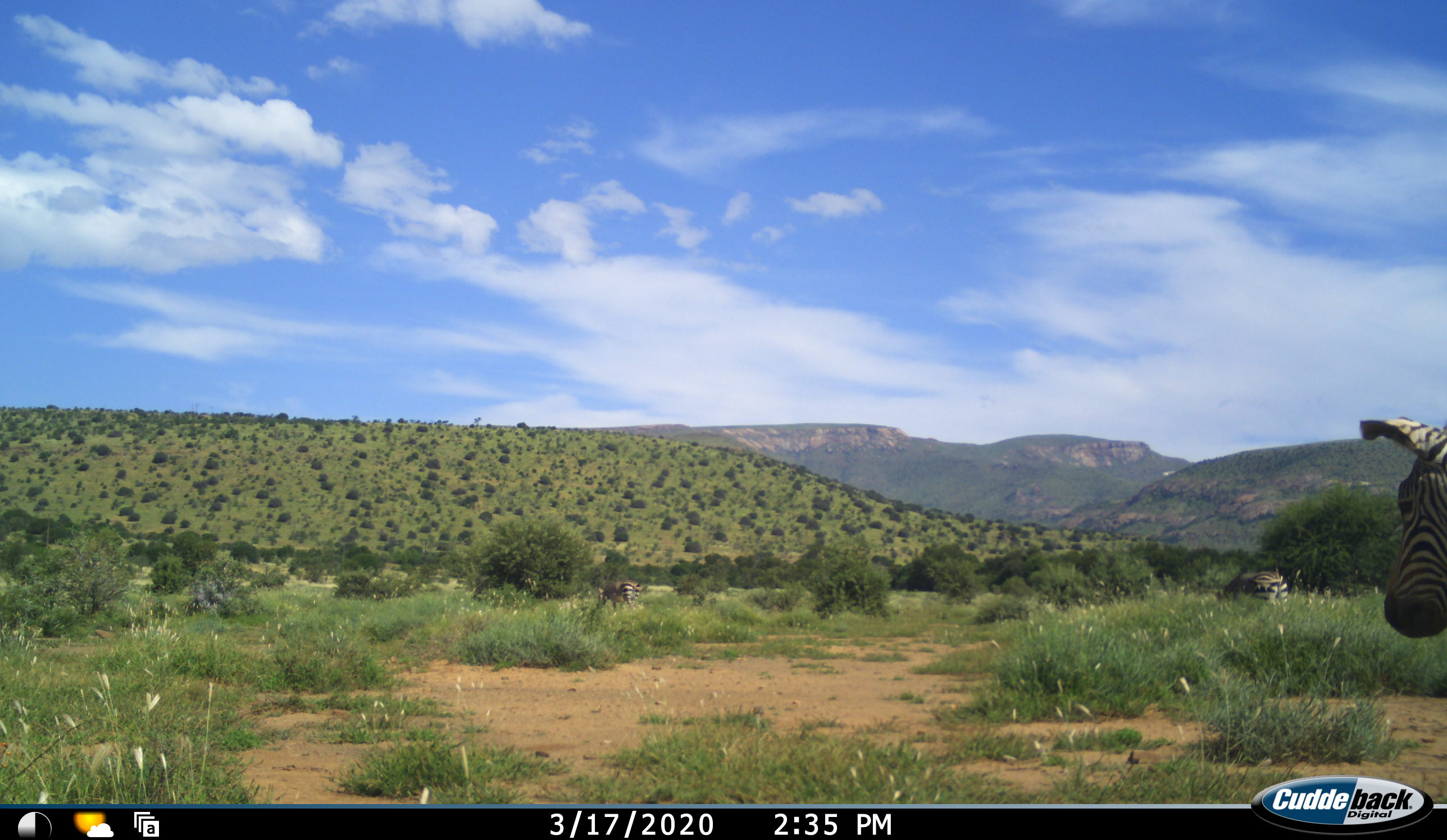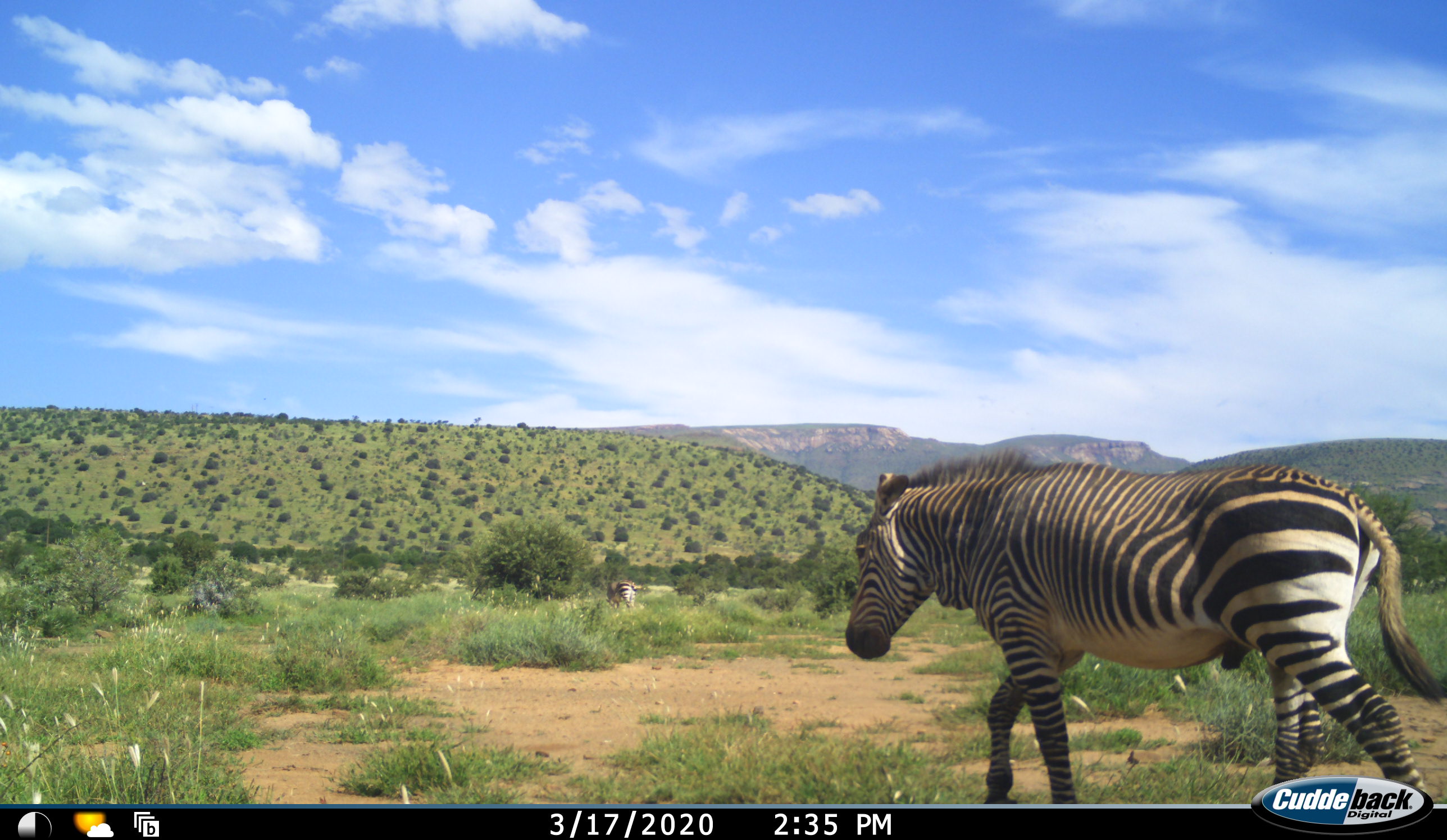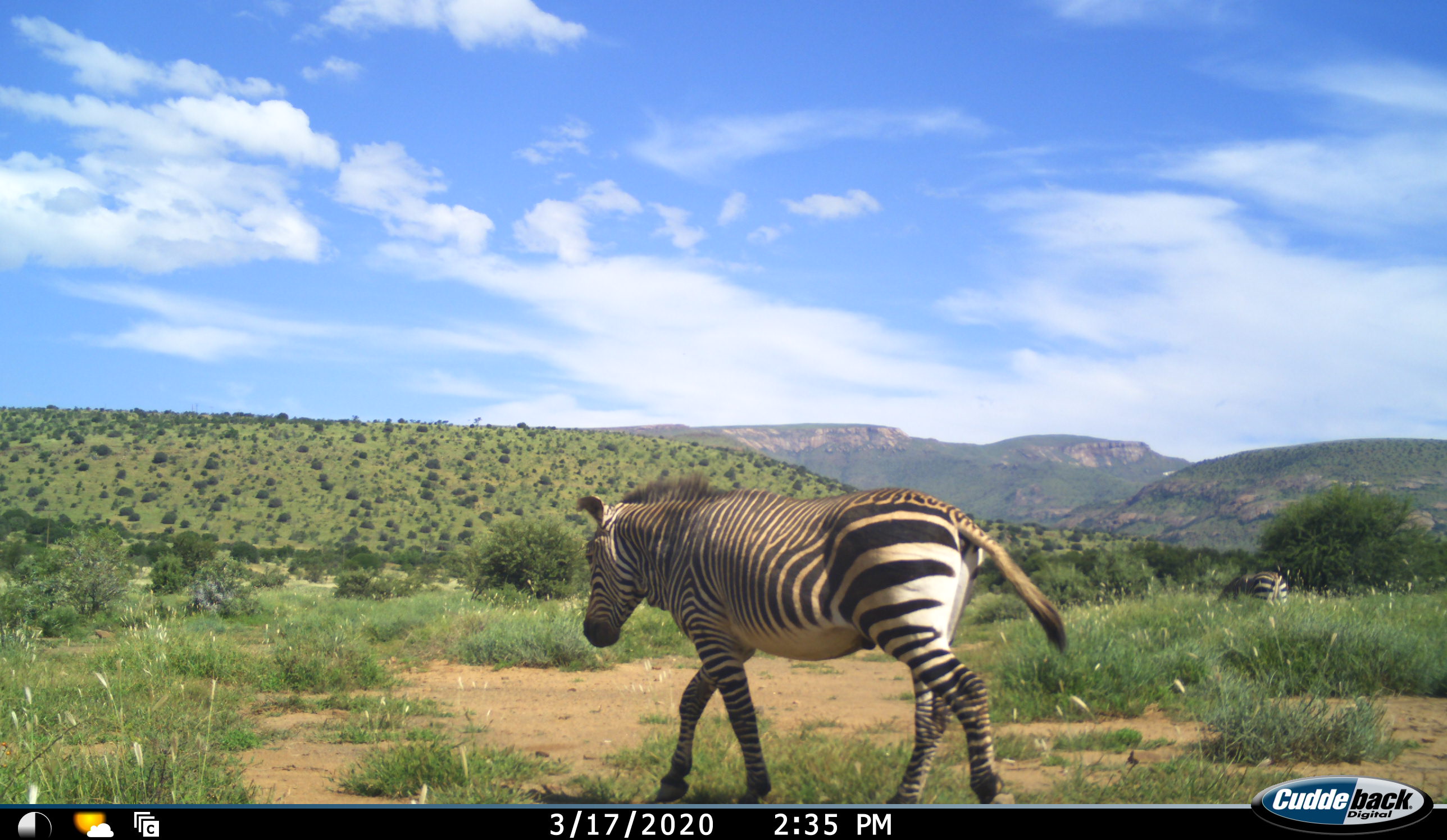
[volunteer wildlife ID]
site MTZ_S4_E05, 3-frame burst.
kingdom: Animalia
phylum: Chordata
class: Mammalia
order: Perissodactyla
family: Equidae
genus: Equus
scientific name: Equus zebra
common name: mountain zebra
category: zebramountain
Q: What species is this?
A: Zebramountain (mountain zebra) (Equus zebra).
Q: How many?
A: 3.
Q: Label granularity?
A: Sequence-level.